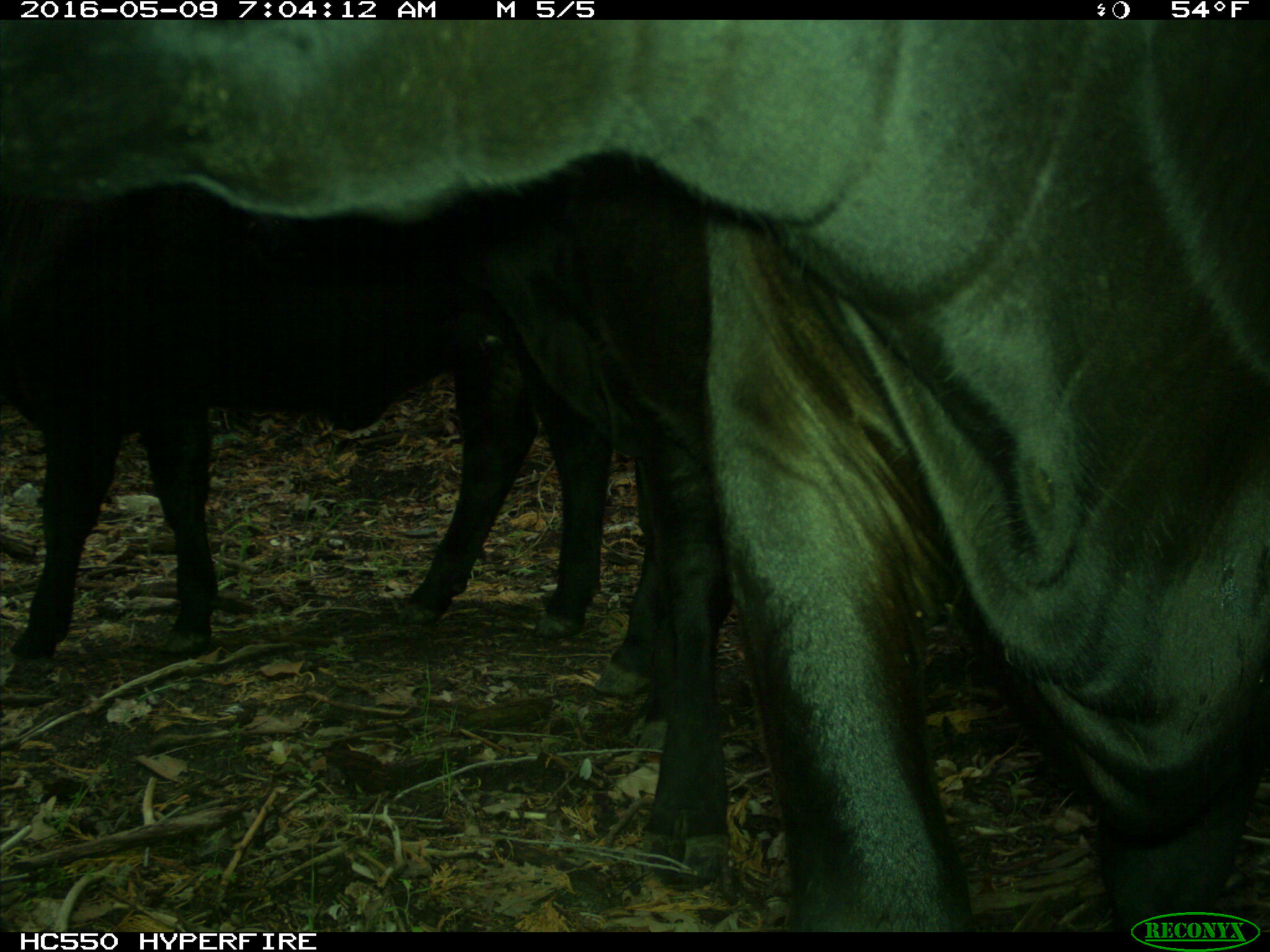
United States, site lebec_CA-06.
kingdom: Animalia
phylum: Chordata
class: Mammalia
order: Artiodactyla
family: Bovidae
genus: Bos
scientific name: Bos taurus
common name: domestic cow